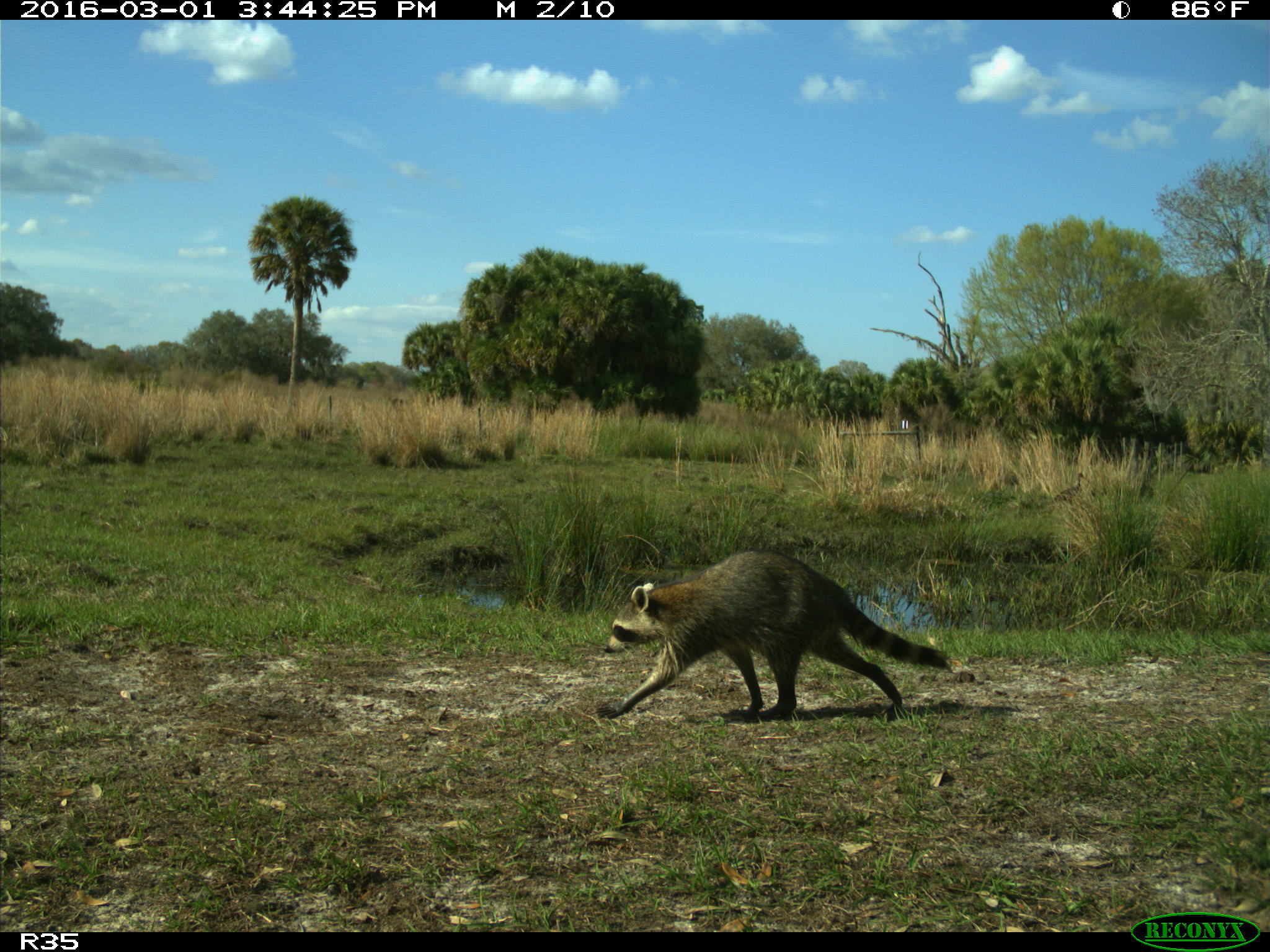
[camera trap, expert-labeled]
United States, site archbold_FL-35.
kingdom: Animalia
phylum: Chordata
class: Mammalia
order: Carnivora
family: Procyonidae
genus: Procyon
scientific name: Procyon lotor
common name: common raccoon